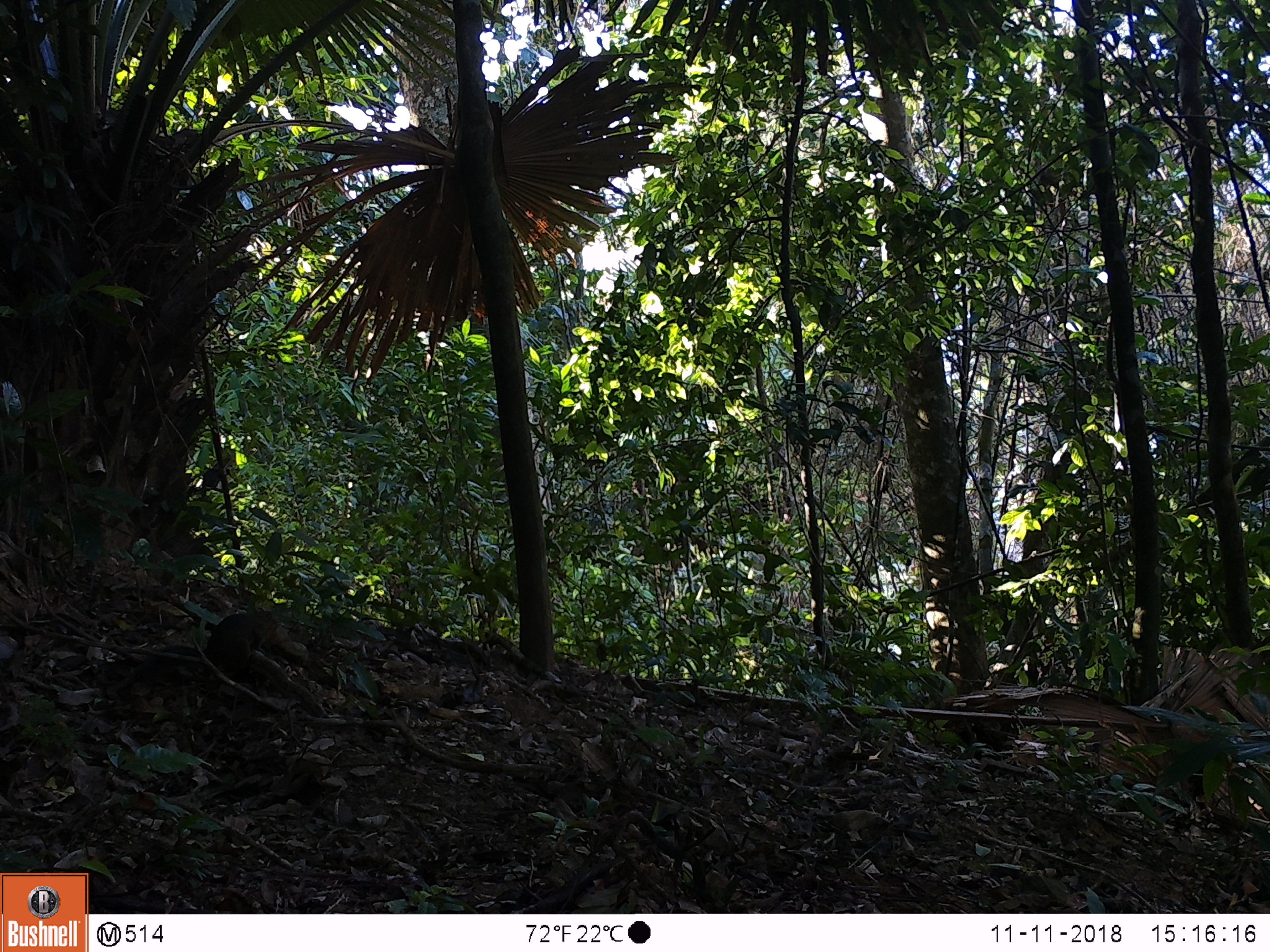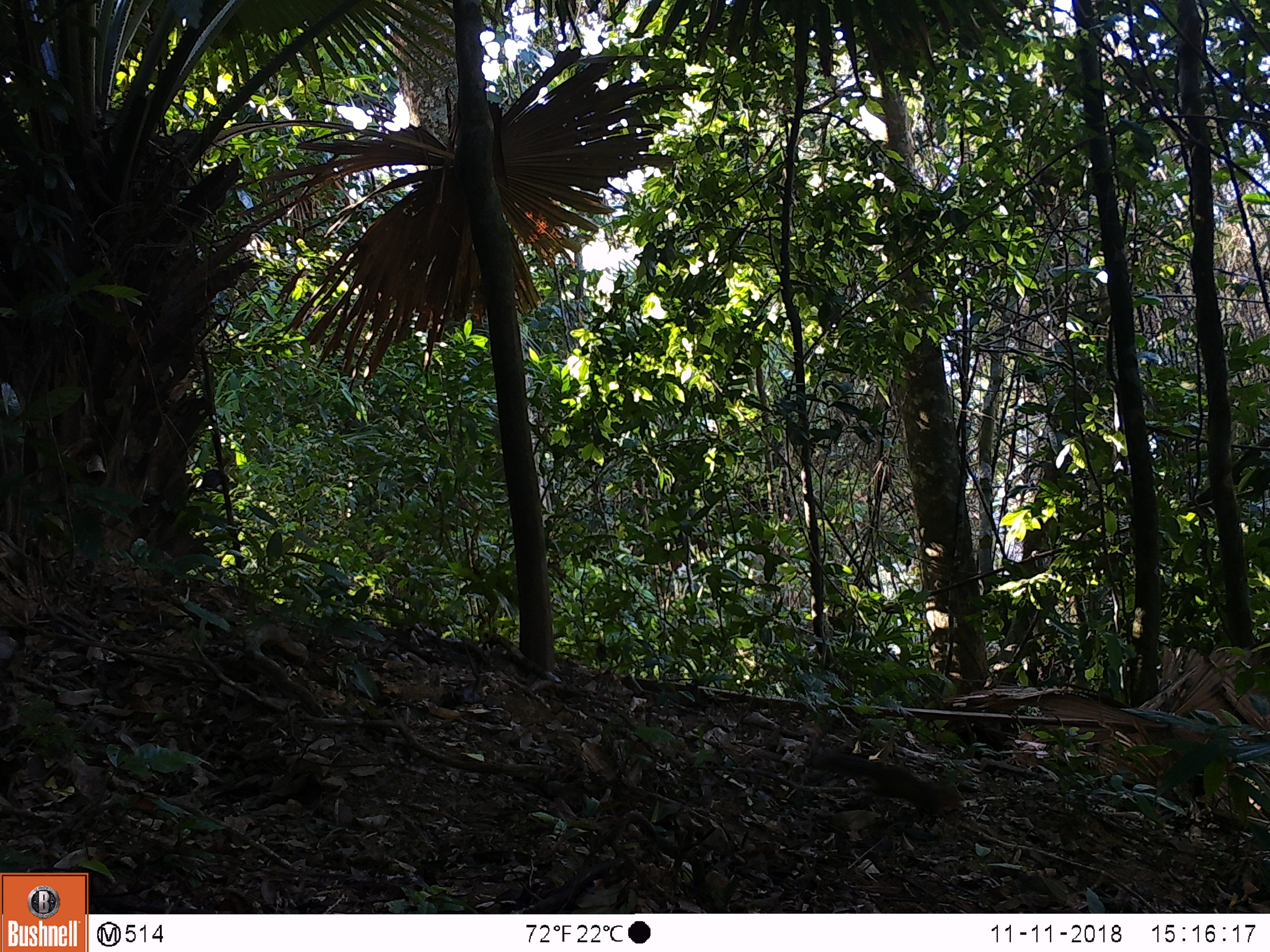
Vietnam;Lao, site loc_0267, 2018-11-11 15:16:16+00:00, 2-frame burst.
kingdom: Animalia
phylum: Chordata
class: Mammalia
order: Rodentia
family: Sciuridae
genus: Dremomys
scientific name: Dremomys rufigenis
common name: red-cheeked squirrel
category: red cheeked squirrel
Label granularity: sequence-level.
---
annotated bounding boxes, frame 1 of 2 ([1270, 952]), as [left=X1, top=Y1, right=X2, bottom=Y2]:
red cheeked squirrel: [left=112, top=610, right=278, bottom=696]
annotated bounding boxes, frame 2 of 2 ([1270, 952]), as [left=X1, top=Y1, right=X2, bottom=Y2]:
red cheeked squirrel: [left=808, top=750, right=964, bottom=812]